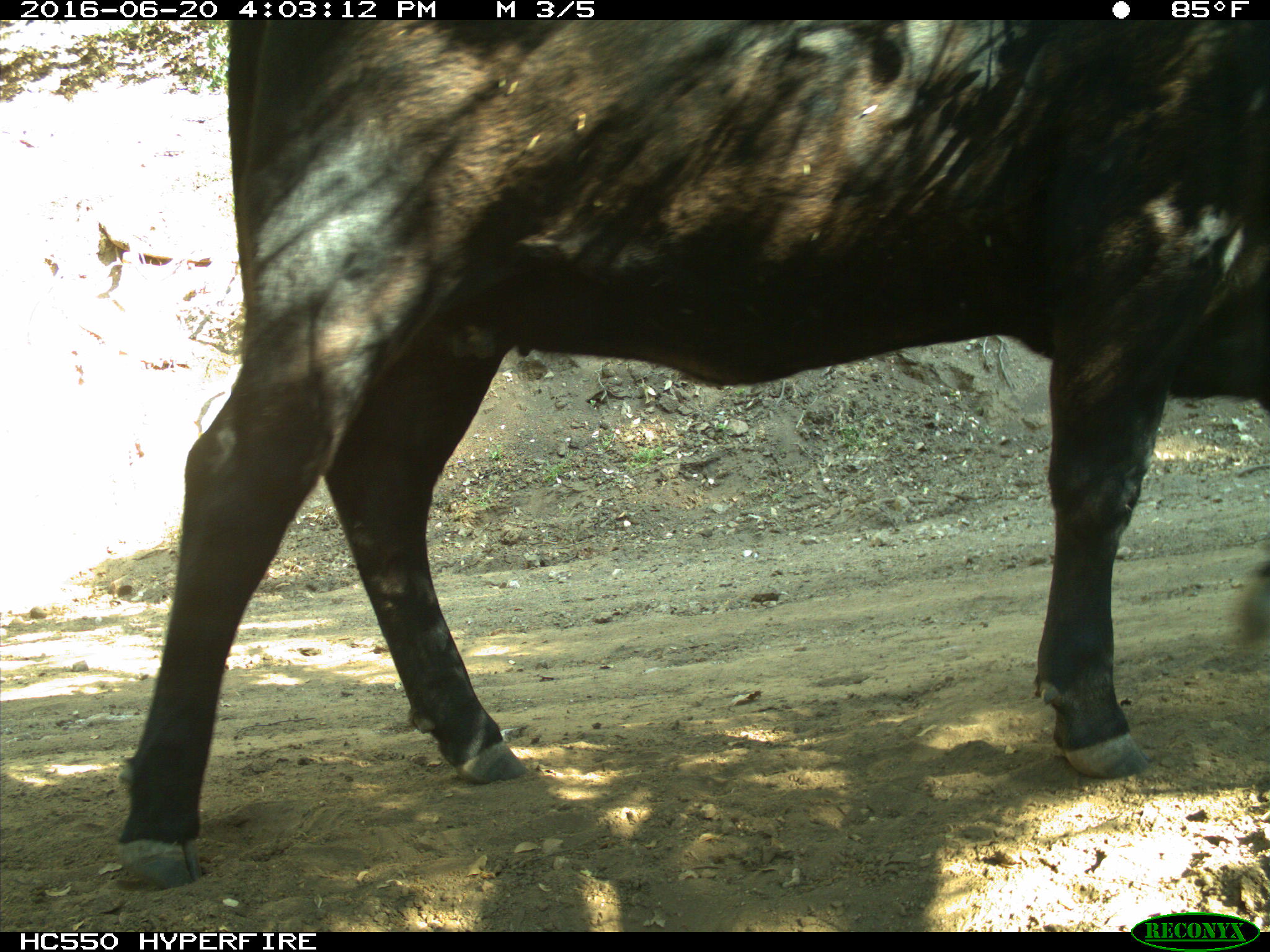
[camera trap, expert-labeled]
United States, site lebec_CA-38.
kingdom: Animalia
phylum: Chordata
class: Mammalia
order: Artiodactyla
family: Bovidae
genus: Bos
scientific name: Bos taurus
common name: domestic cow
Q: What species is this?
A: Bos taurus (domestic cow).